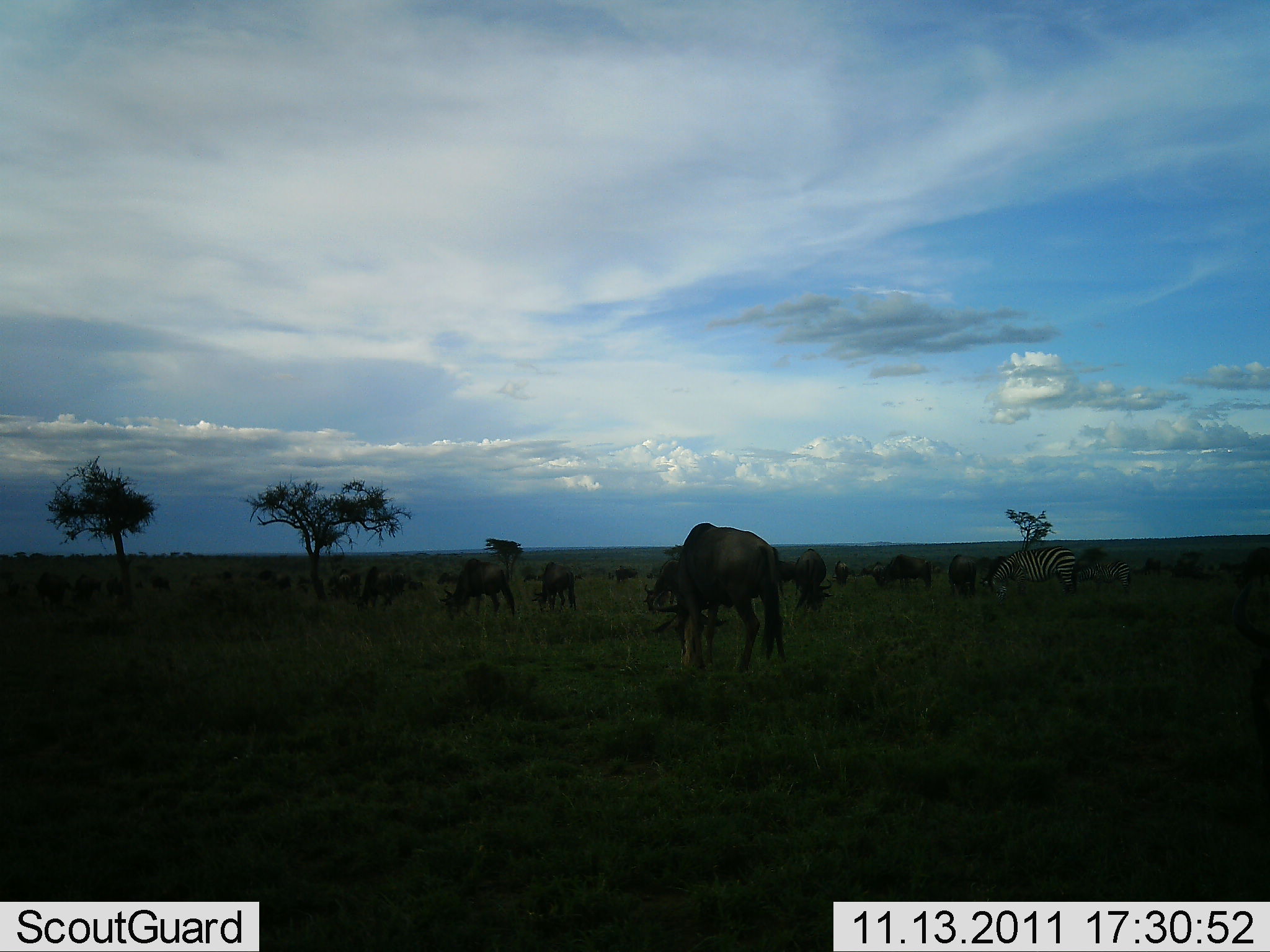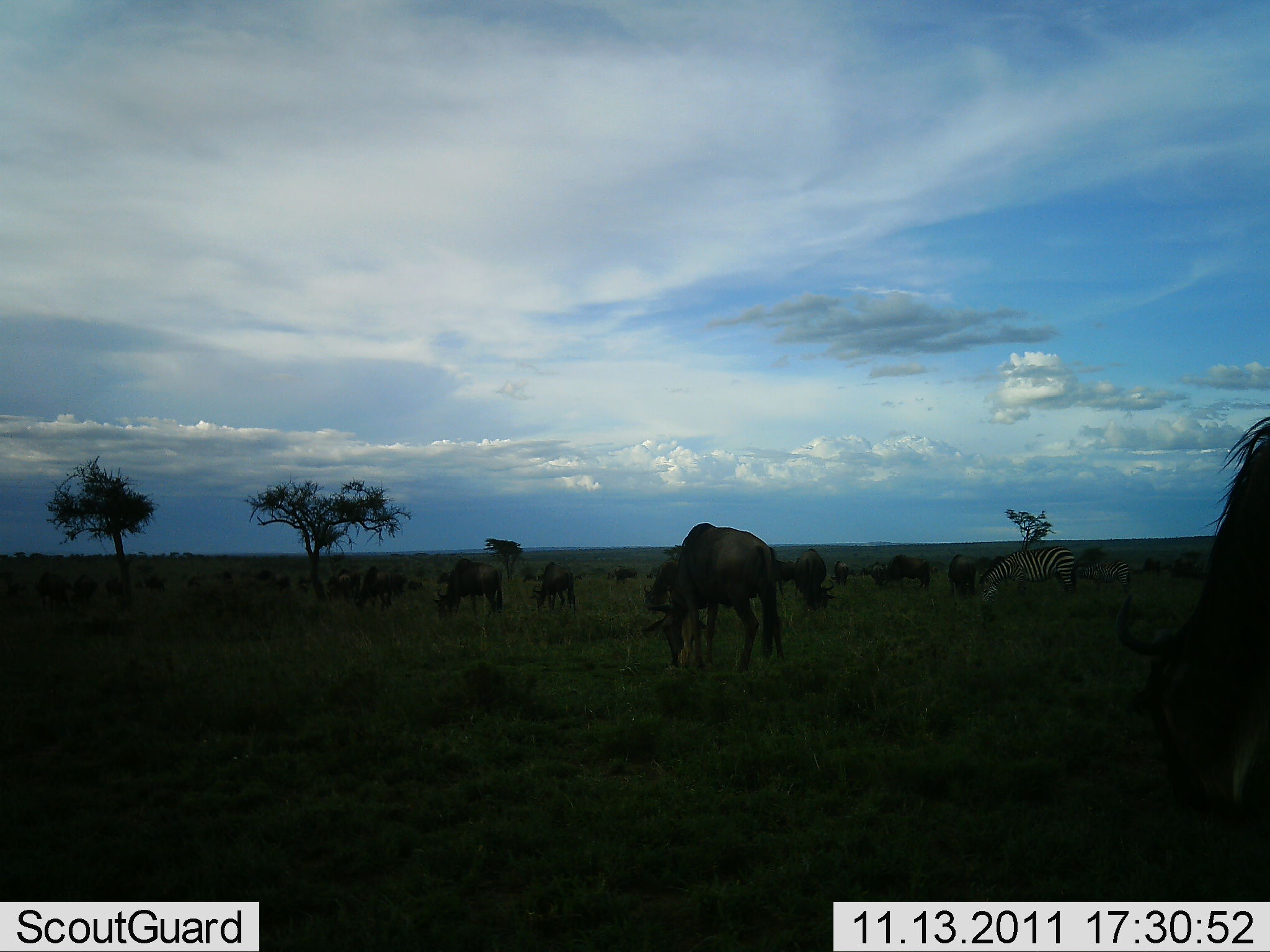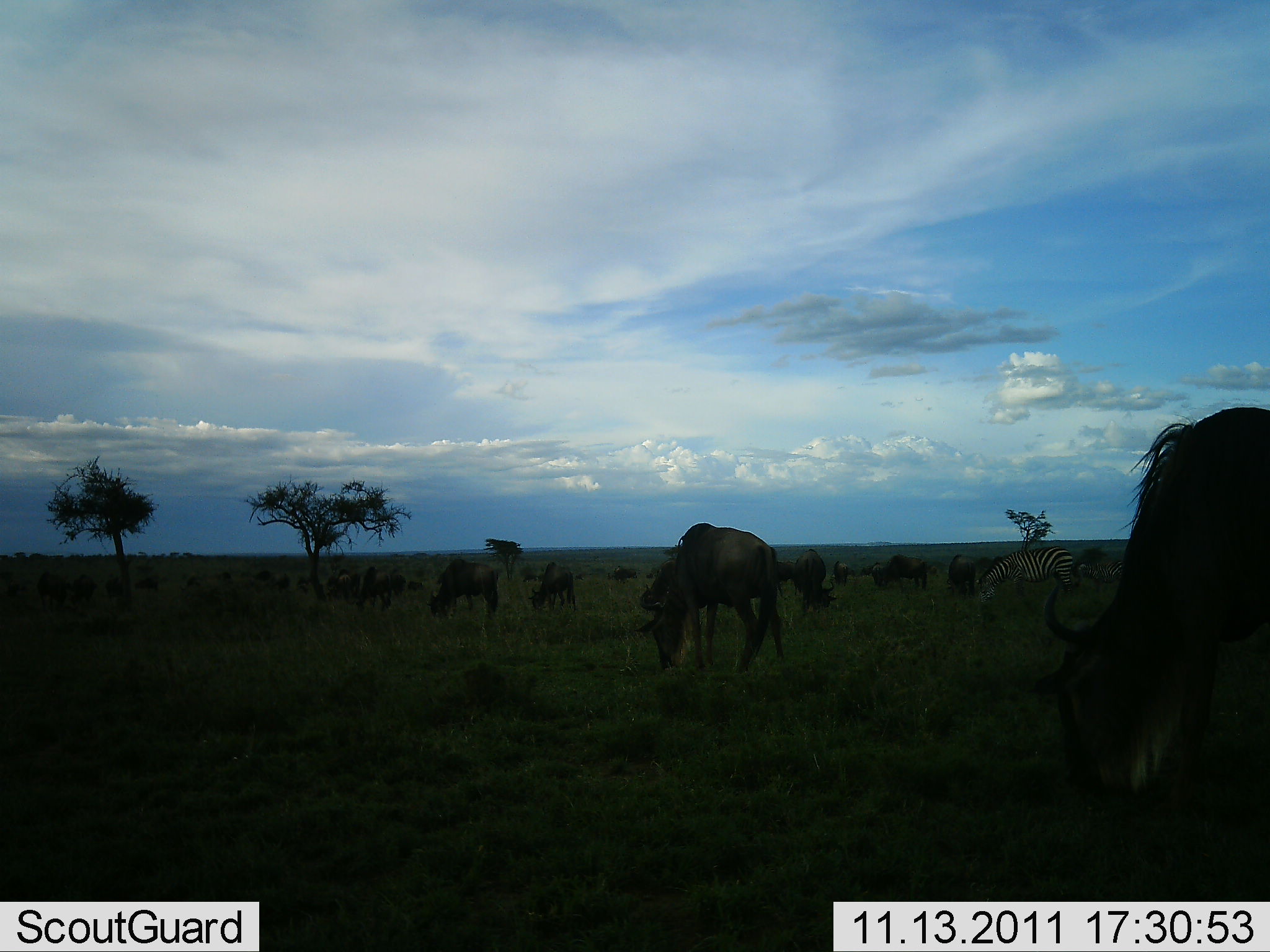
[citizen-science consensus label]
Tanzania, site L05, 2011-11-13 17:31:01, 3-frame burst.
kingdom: Animalia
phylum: Chordata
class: Mammalia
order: Artiodactyla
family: Bovidae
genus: Connochaetes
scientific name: Connochaetes taurinus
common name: blue wildebeest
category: wildebeest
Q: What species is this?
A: Wildebeest (blue wildebeest) (Connochaetes taurinus).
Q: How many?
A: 11-50.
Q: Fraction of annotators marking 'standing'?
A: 54%.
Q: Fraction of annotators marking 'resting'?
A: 0%.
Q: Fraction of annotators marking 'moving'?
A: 23%.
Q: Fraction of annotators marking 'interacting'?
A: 0%.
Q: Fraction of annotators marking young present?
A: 0%.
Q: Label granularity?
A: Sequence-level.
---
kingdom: Animalia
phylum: Chordata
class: Mammalia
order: Perissodactyla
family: Equidae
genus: Equus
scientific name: Equus quagga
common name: plains zebra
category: zebra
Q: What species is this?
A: Zebra (plains zebra) (Equus quagga).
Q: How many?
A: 1.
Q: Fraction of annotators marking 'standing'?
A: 40%.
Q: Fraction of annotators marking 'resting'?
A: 0%.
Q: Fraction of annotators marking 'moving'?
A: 0%.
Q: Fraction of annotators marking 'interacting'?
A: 0%.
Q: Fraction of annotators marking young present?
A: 0%.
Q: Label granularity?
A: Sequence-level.